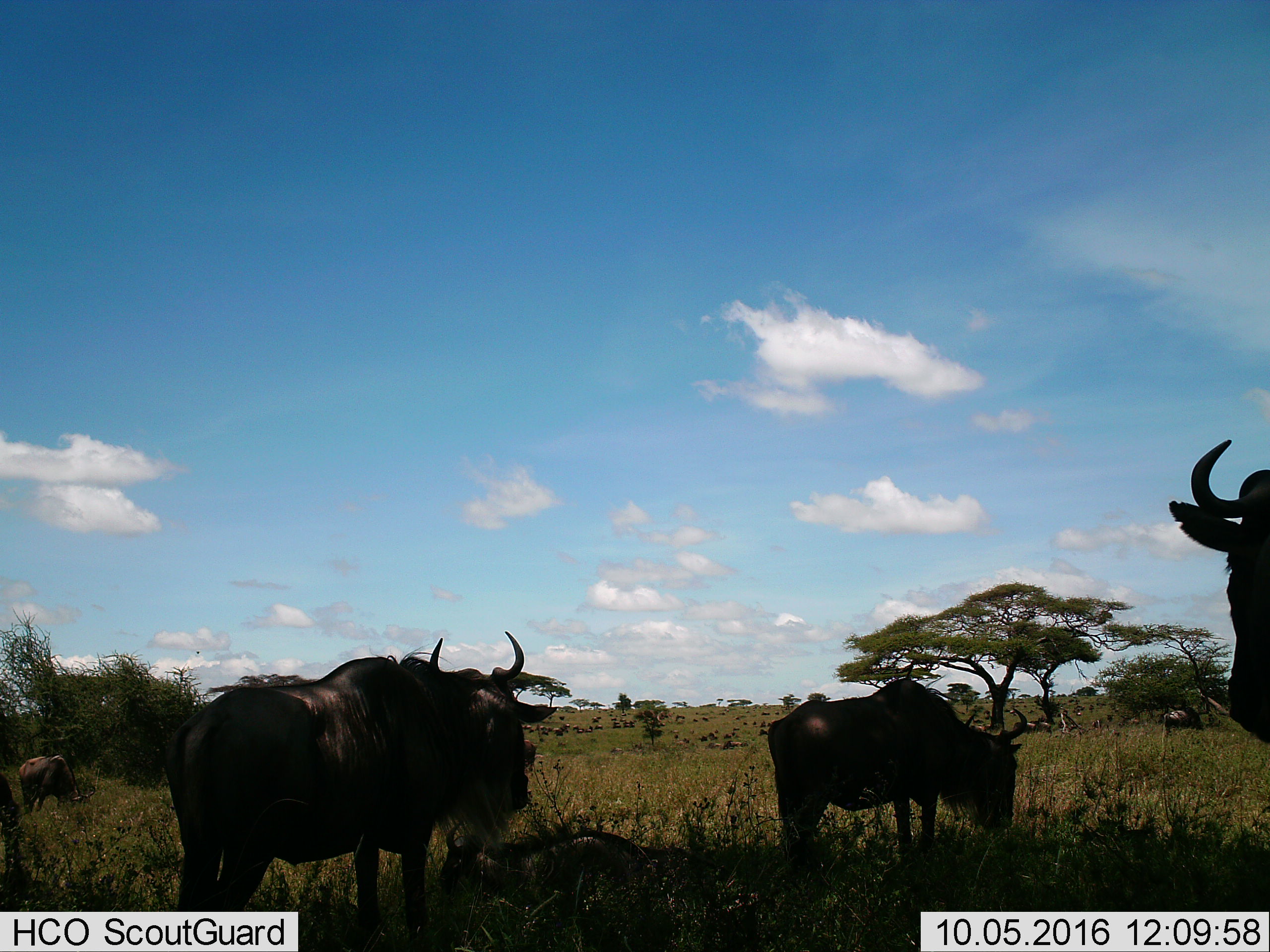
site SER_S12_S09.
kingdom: Animalia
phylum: Chordata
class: Mammalia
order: Artiodactyla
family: Bovidae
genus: Connochaetes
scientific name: Connochaetes taurinus taurinus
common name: blue wildebeest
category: wildebeestblue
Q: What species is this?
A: Wildebeestblue (blue wildebeest) (Connochaetes taurinus taurinus).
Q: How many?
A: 11-50.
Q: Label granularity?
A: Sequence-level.